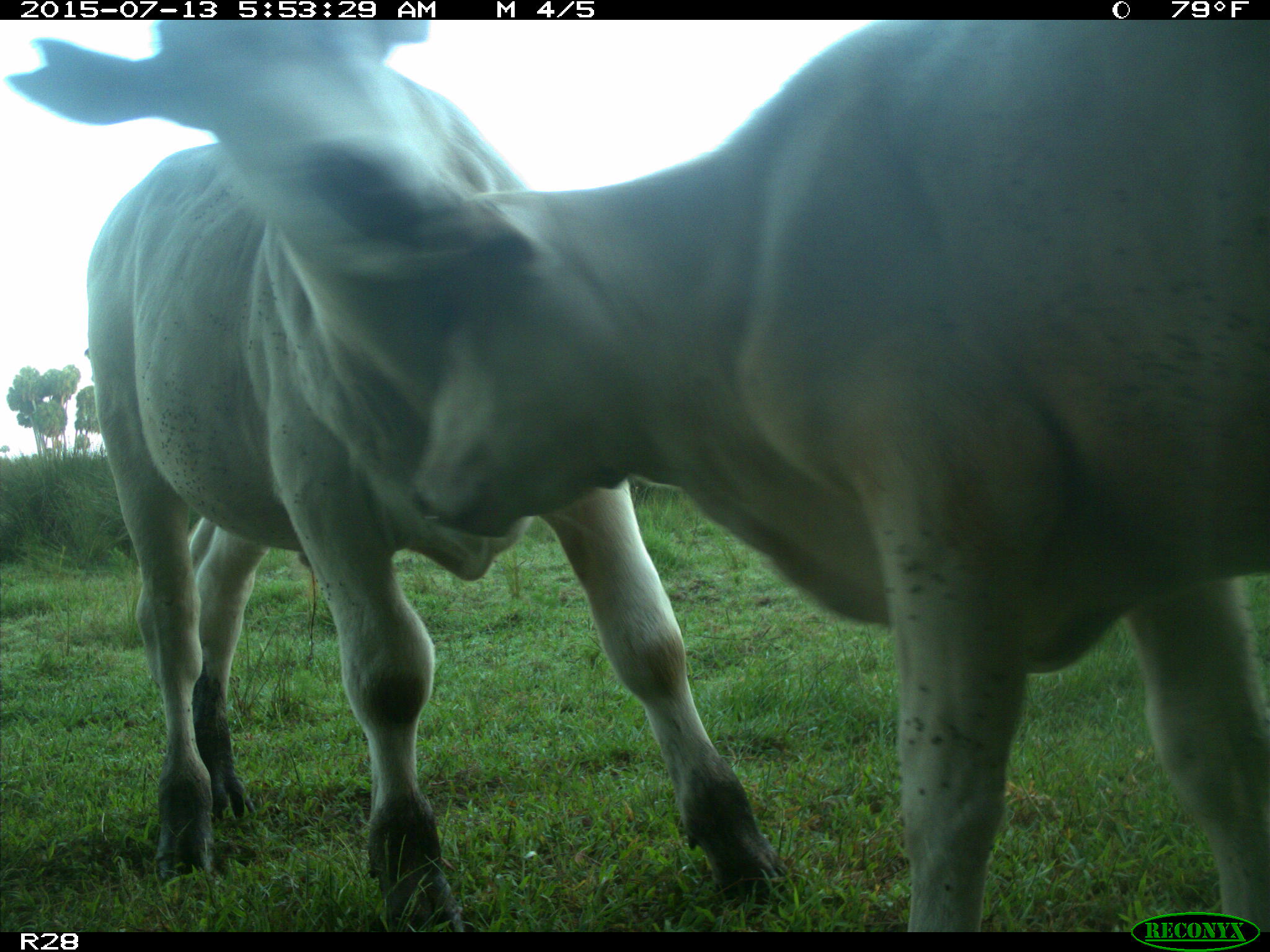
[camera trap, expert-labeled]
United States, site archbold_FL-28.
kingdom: Animalia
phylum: Chordata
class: Mammalia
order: Artiodactyla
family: Bovidae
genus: Bos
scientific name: Bos taurus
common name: domestic cow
Bos taurus (domestic cow).